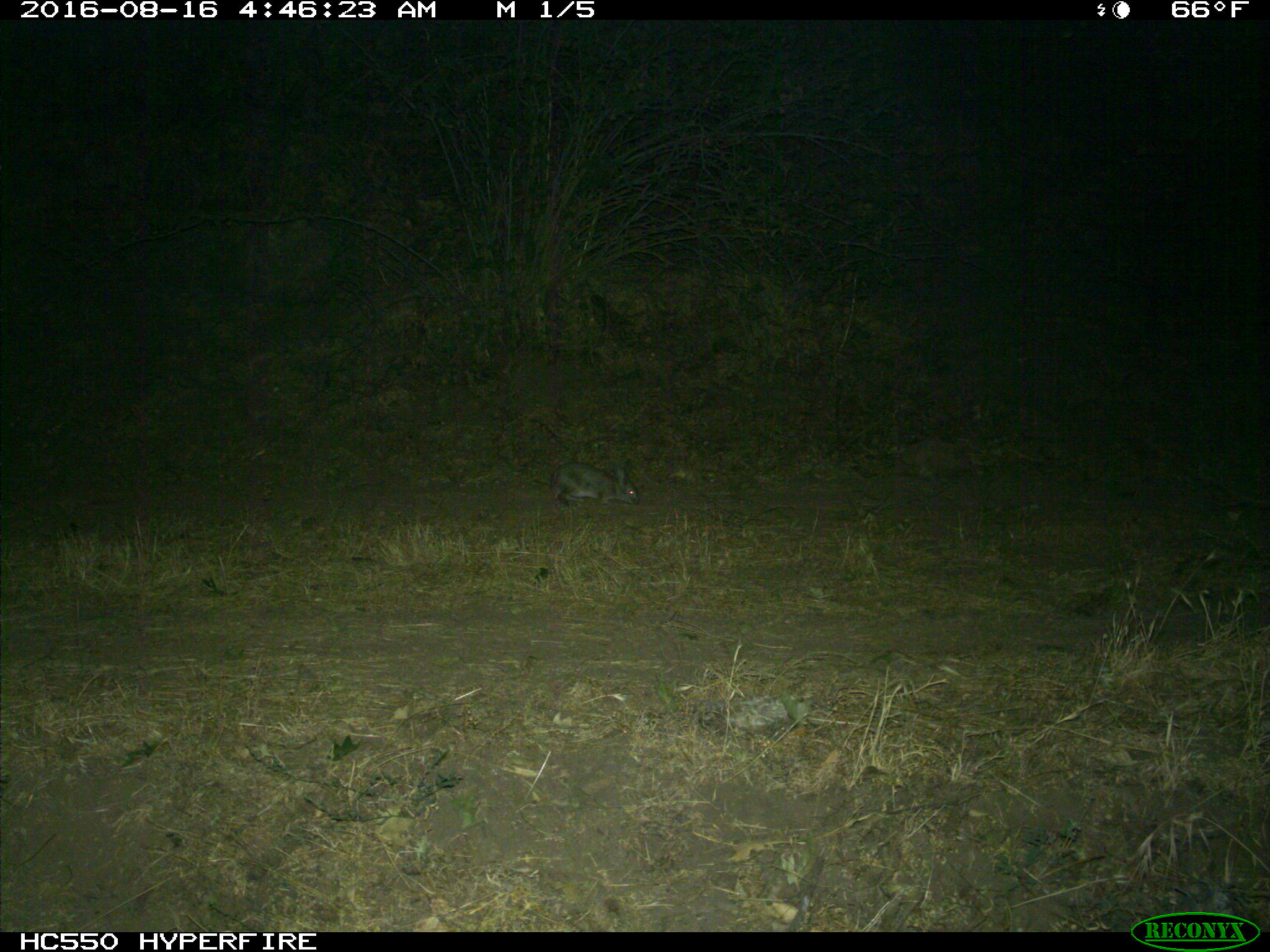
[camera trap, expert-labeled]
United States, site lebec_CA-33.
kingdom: Animalia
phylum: Chordata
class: Mammalia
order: Lagomorpha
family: Leporidae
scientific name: Leporidae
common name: rabbits and hares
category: unidentified rabbit